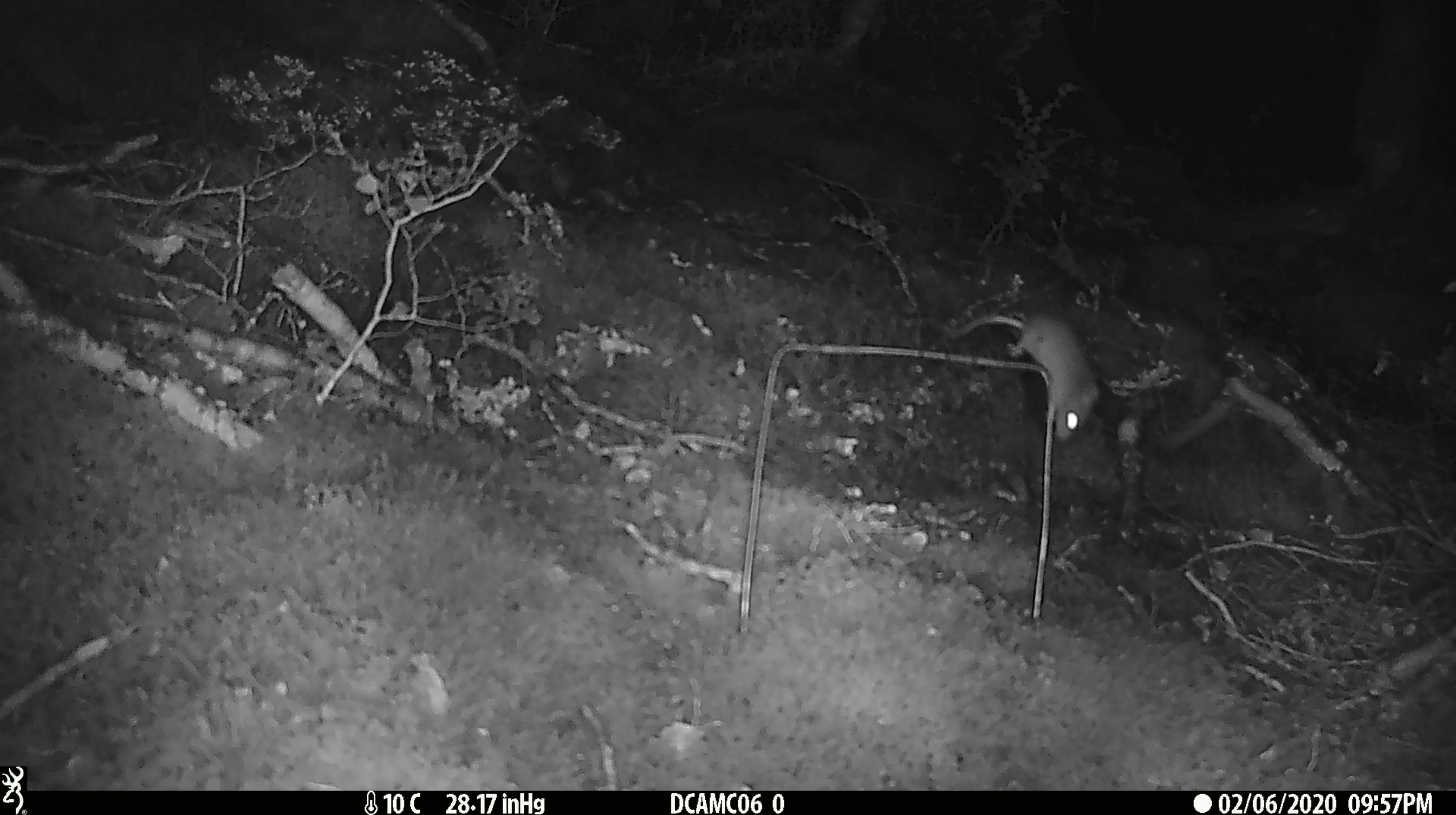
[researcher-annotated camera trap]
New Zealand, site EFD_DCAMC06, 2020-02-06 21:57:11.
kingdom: Animalia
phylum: Chordata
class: Mammalia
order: Rodentia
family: Muridae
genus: Mus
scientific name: Mus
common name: mouse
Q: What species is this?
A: Mouse (Mus).